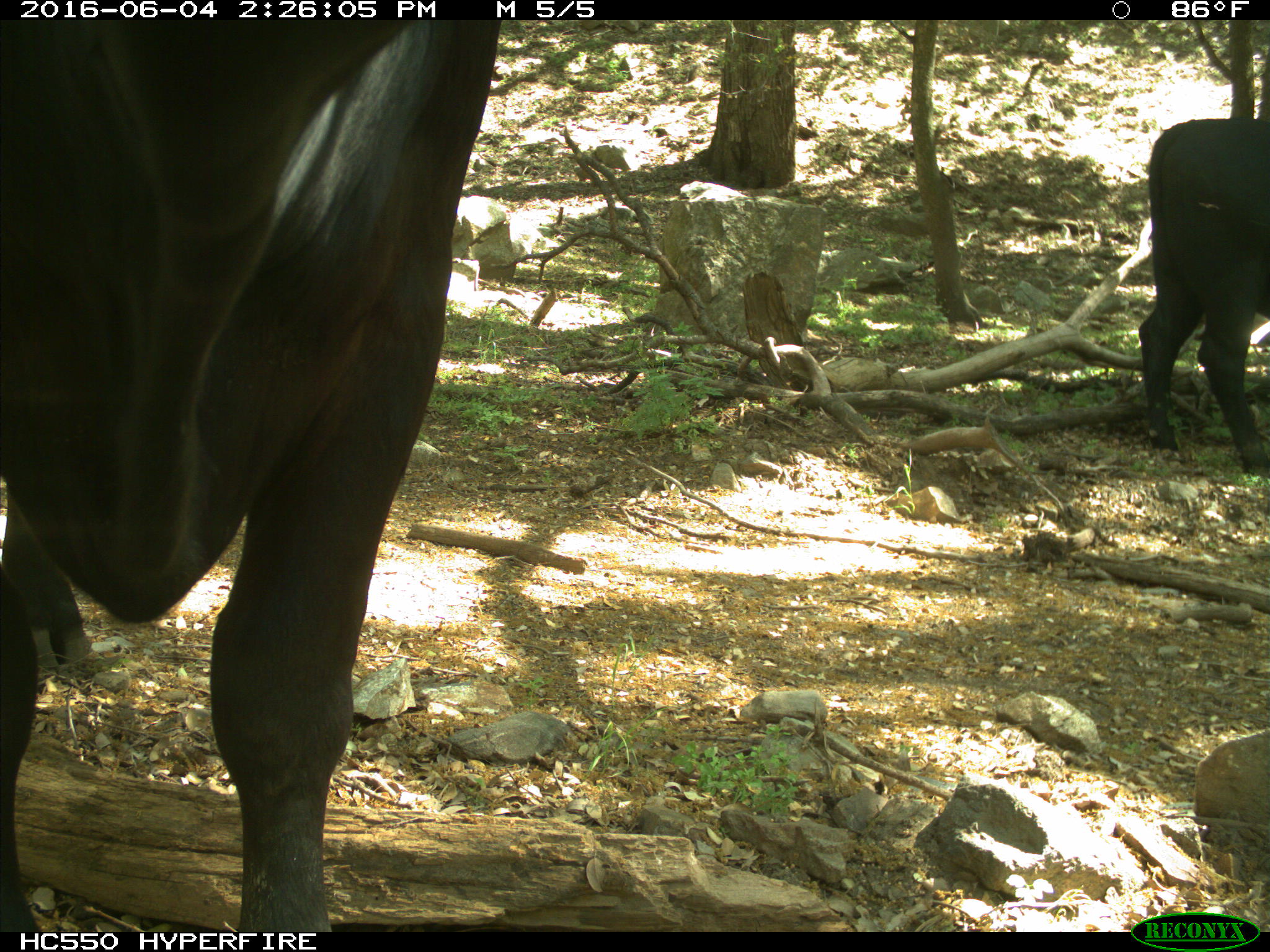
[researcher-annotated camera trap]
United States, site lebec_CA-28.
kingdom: Animalia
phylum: Chordata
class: Mammalia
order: Artiodactyla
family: Bovidae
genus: Bos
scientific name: Bos taurus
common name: domestic cow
Bos taurus (domestic cow).